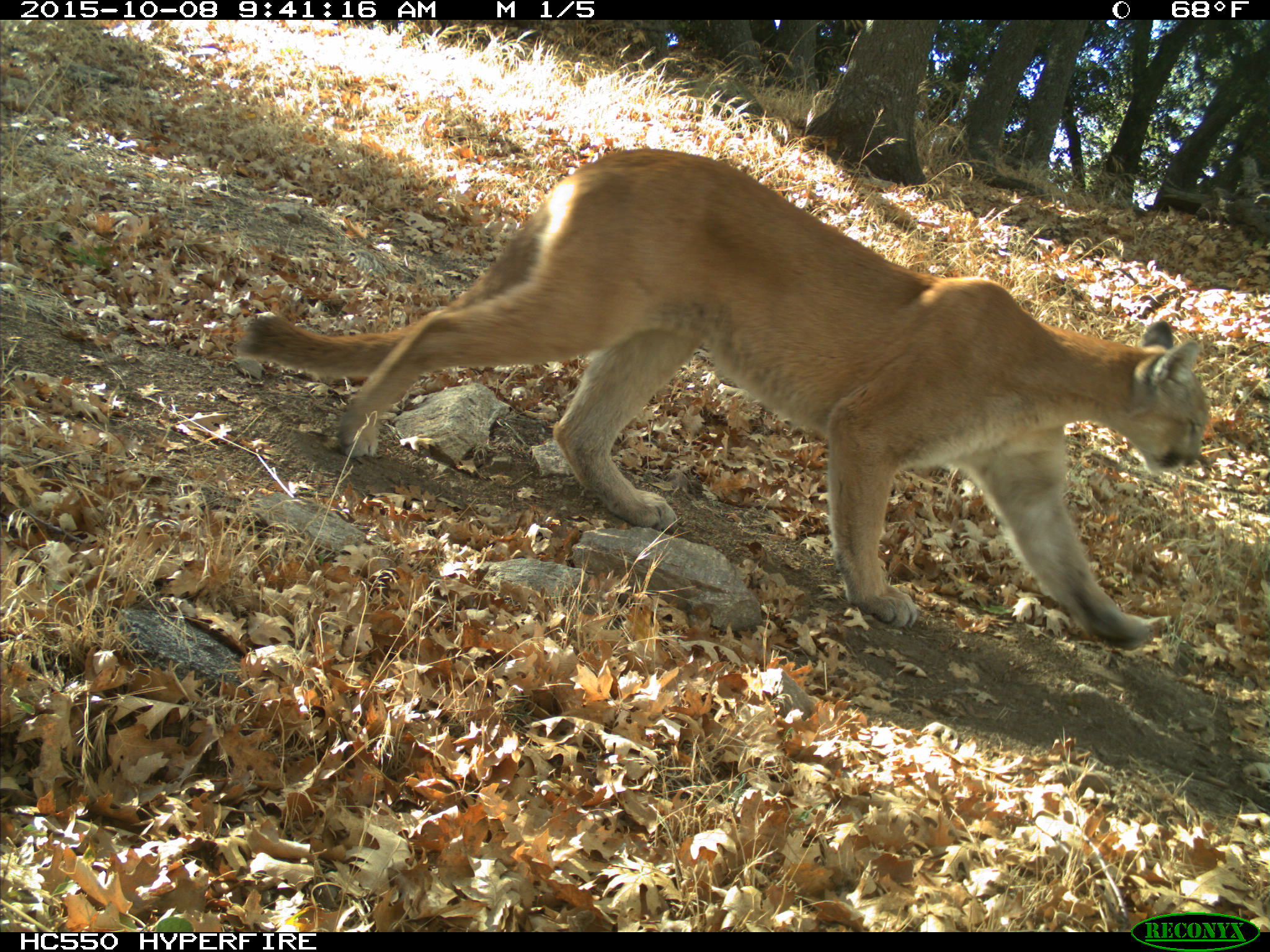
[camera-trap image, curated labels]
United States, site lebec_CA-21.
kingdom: Animalia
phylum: Chordata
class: Mammalia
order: Carnivora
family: Felidae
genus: Puma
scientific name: Puma concolor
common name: mountain lion